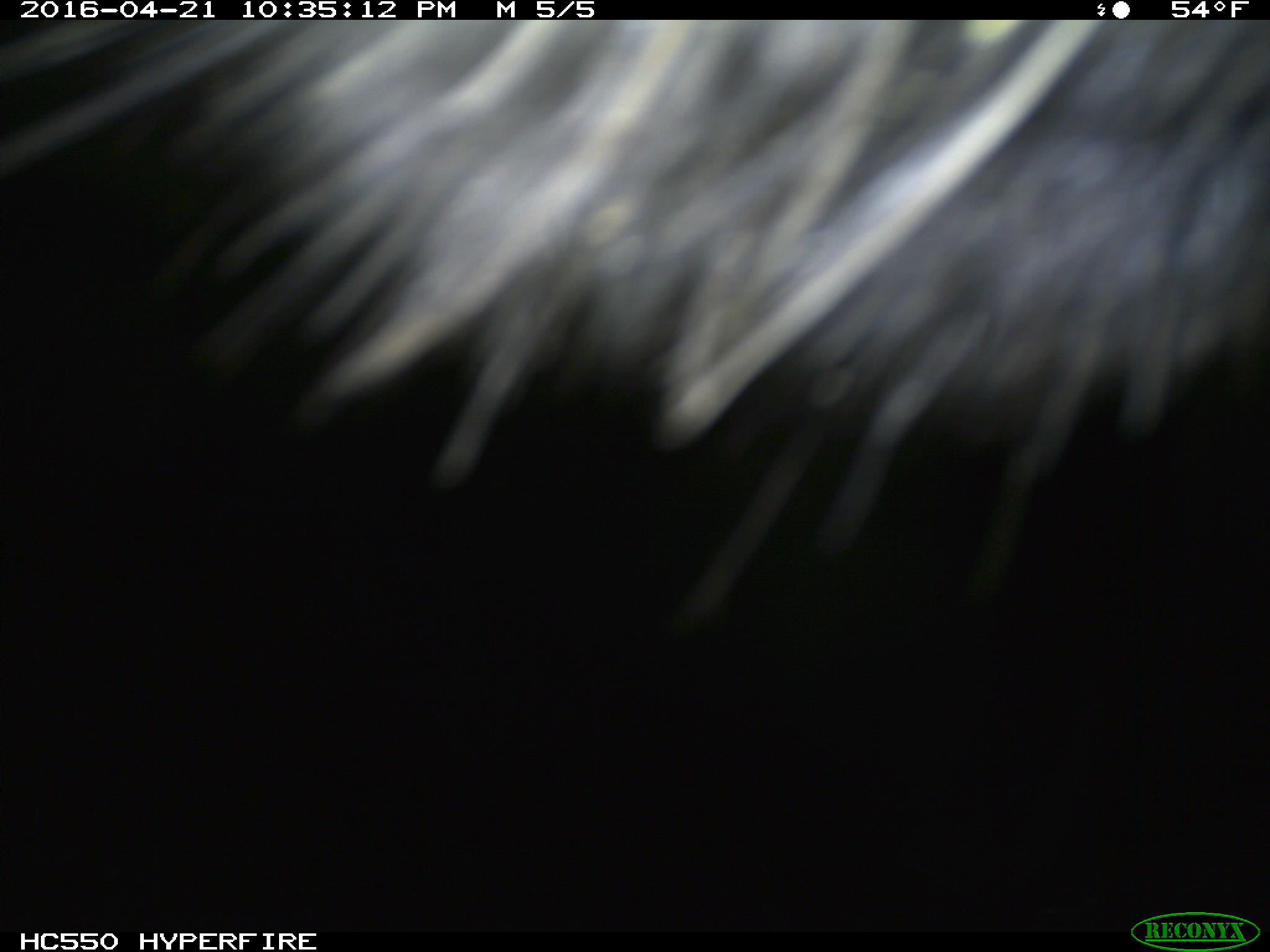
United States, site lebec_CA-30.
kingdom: Animalia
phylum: Chordata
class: Mammalia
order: Artiodactyla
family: Bovidae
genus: Bos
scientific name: Bos taurus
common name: domestic cow